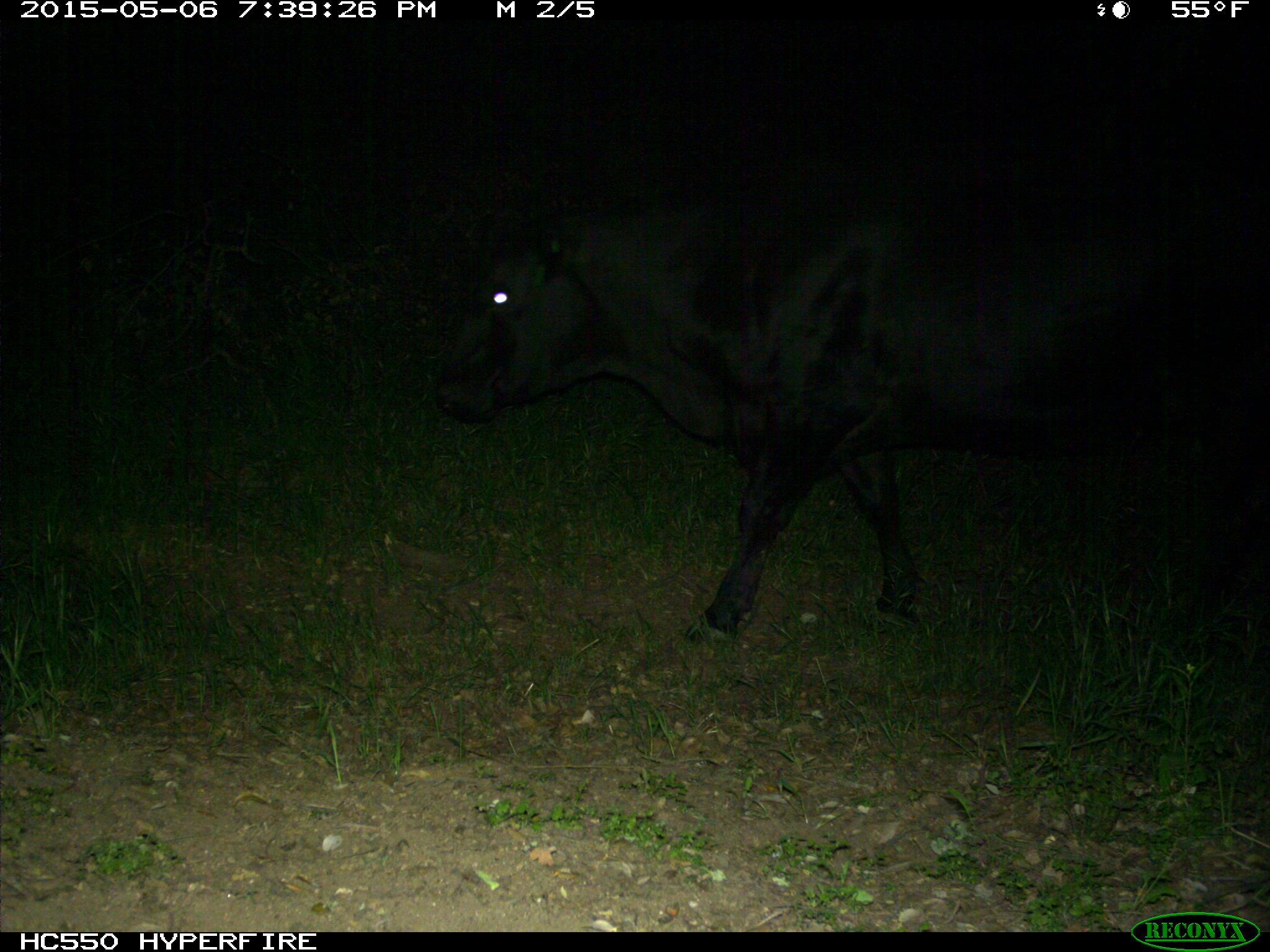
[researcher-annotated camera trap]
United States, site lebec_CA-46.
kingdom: Animalia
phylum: Chordata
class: Mammalia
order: Artiodactyla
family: Bovidae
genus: Bos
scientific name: Bos taurus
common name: domestic cow